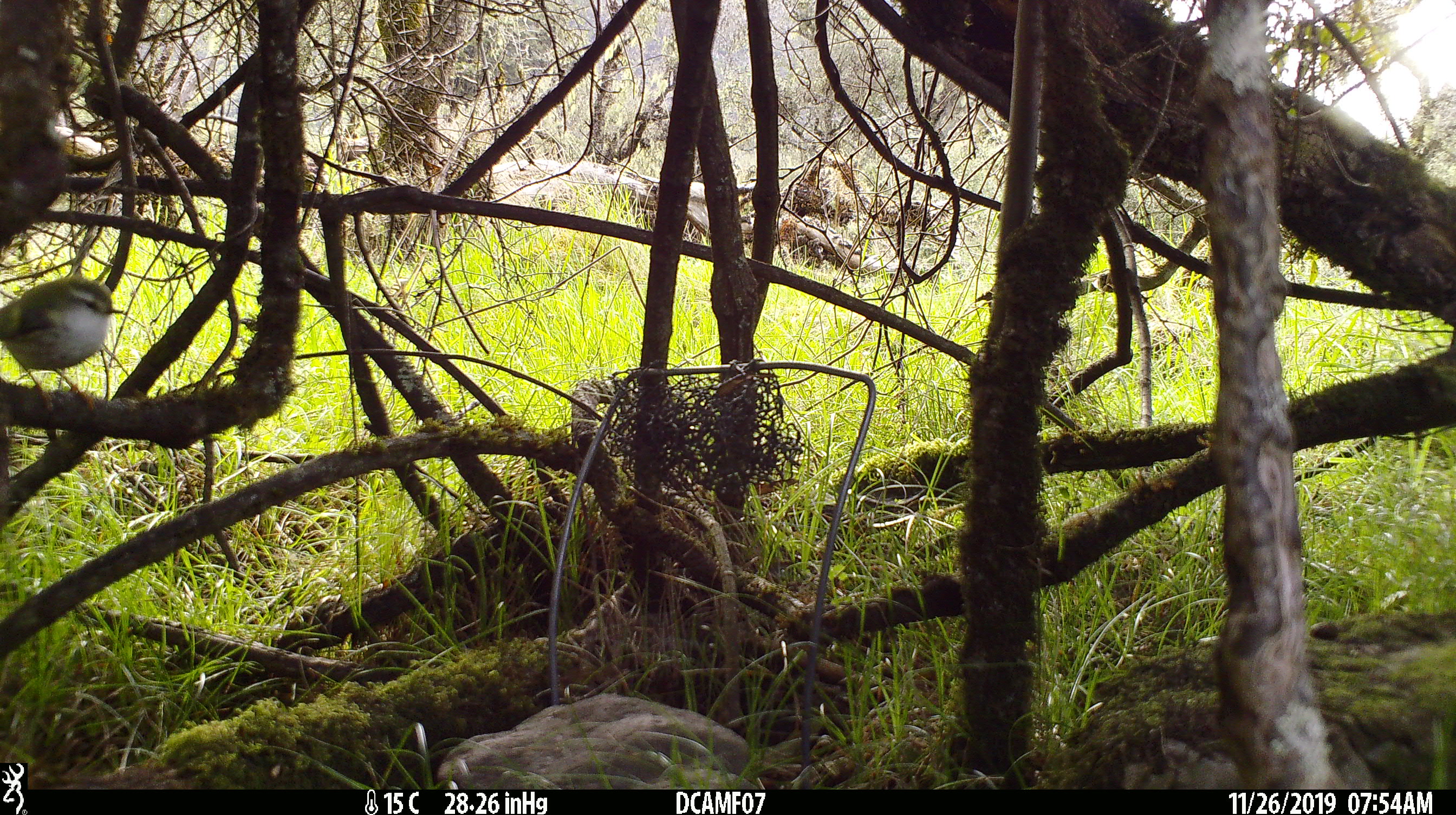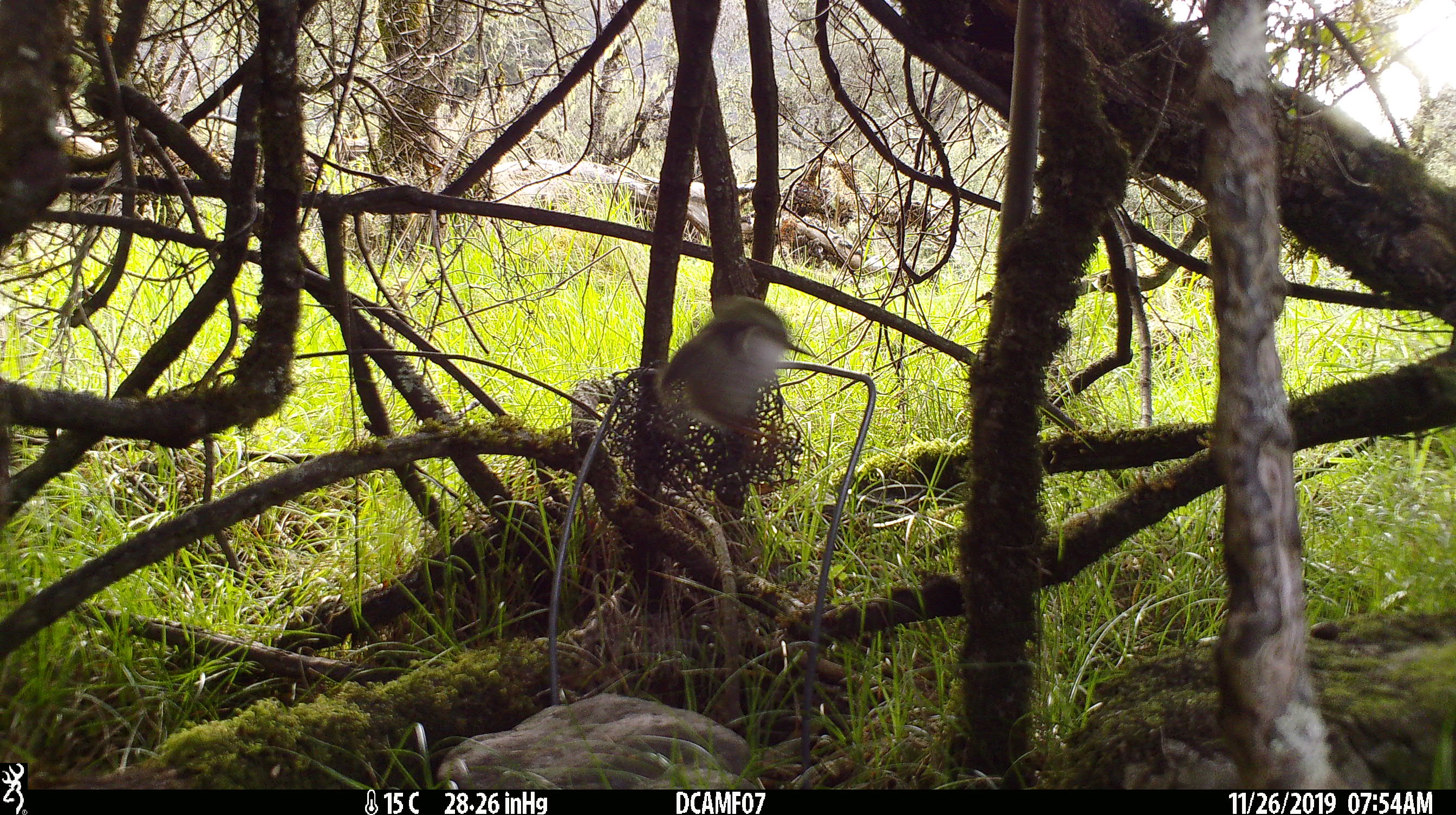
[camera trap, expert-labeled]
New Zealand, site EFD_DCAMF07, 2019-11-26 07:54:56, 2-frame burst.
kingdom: Animalia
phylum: Chordata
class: Aves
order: Passeriformes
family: Acanthisittidae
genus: Acanthisitta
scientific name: Acanthisitta chloris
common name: rifleman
Rifleman (Acanthisitta chloris).